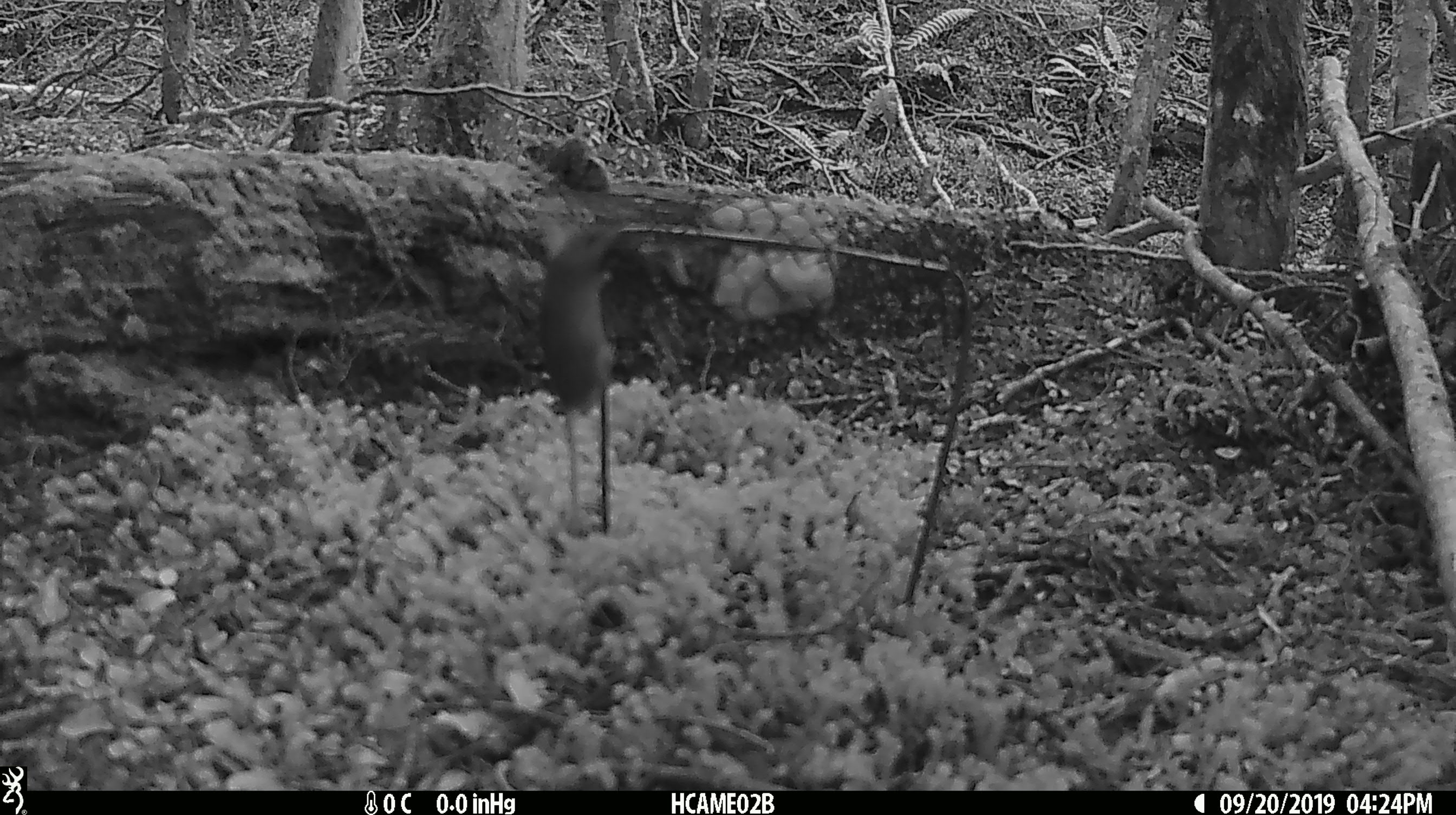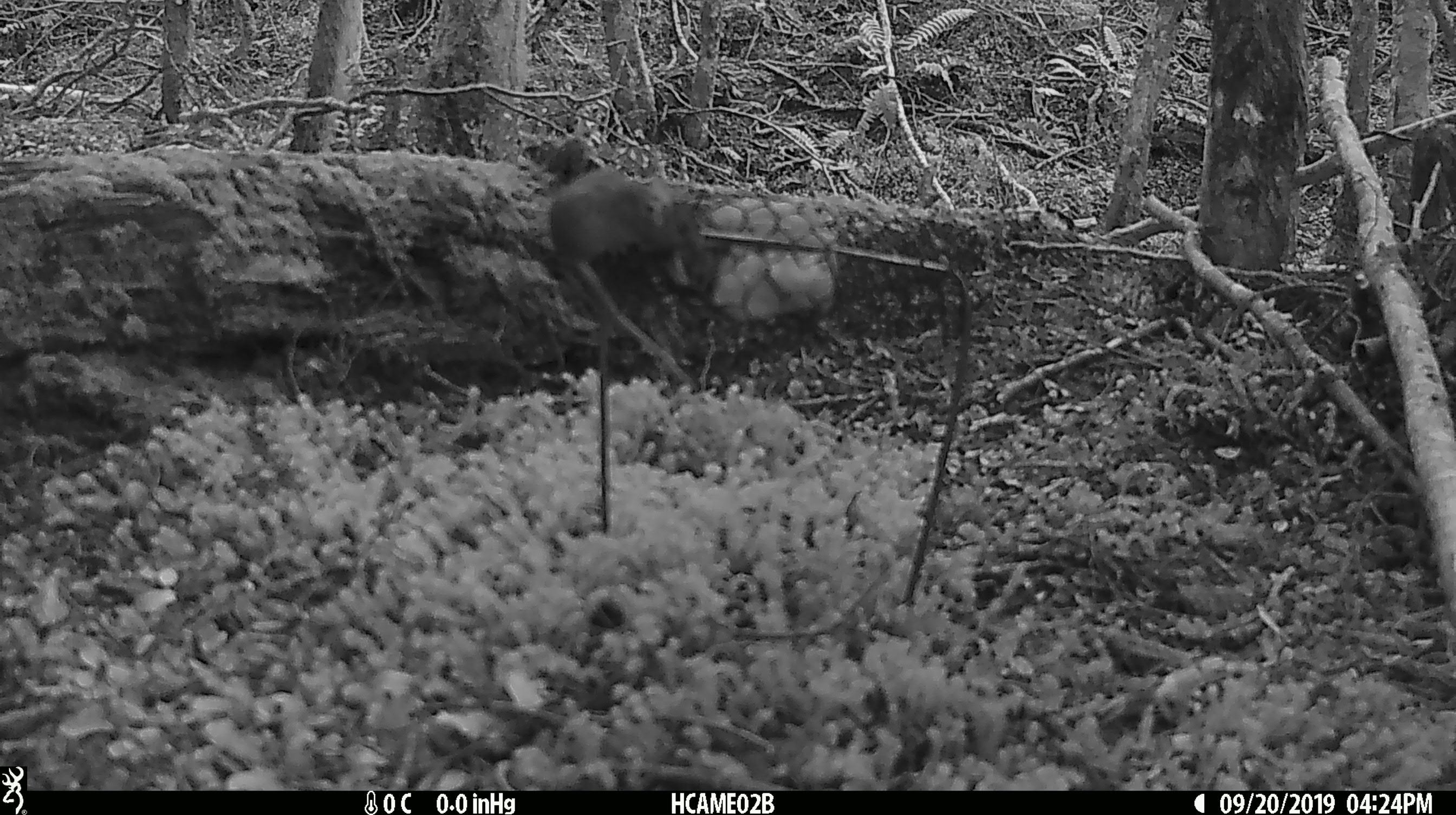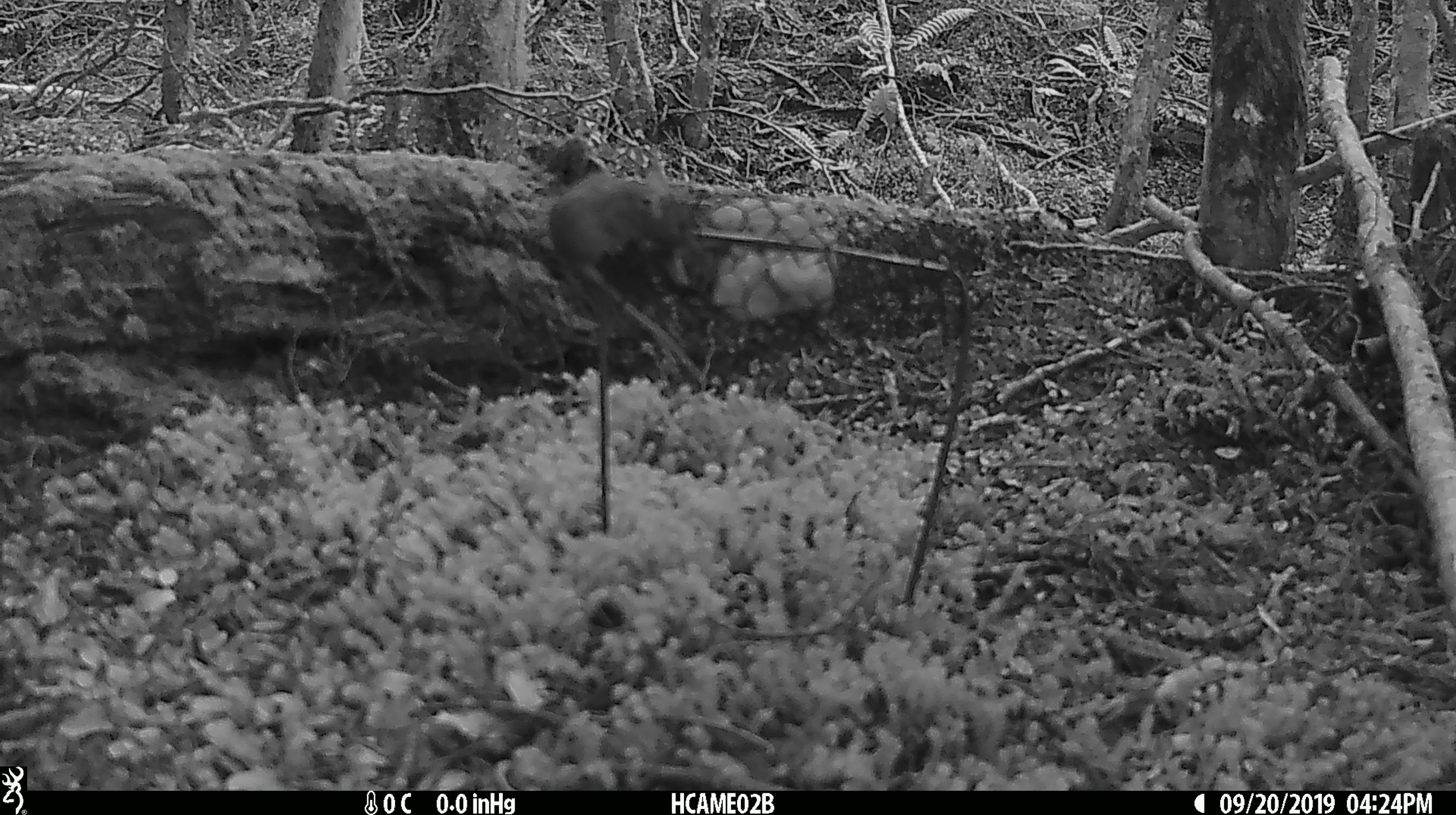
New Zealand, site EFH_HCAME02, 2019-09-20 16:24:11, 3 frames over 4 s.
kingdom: Animalia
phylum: Chordata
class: Mammalia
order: Rodentia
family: Muridae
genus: Mus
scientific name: Mus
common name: mouse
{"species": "mouse (Mus)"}